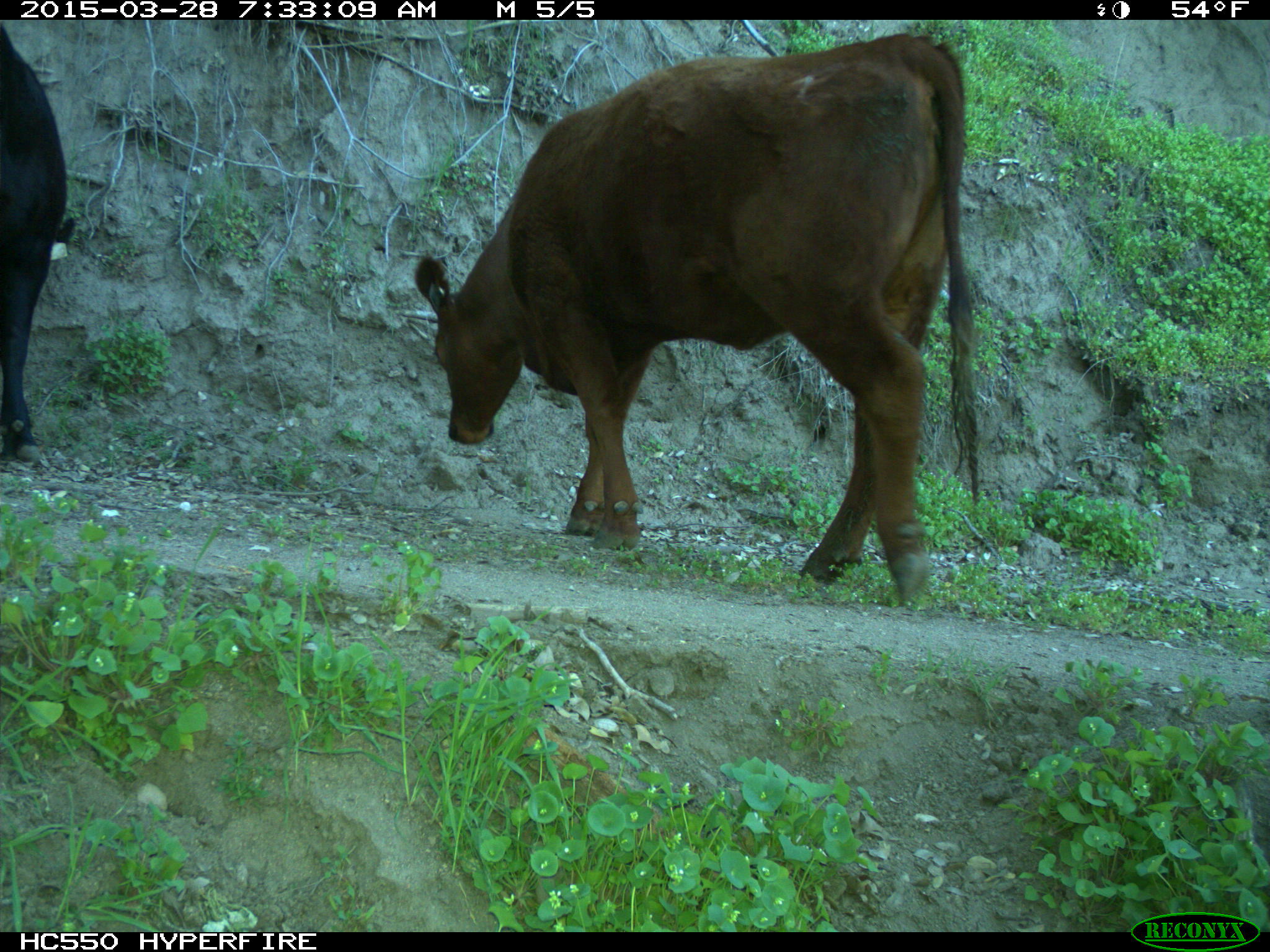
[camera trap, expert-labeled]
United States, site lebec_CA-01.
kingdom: Animalia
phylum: Chordata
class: Mammalia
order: Artiodactyla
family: Bovidae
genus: Bos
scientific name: Bos taurus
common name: domestic cow